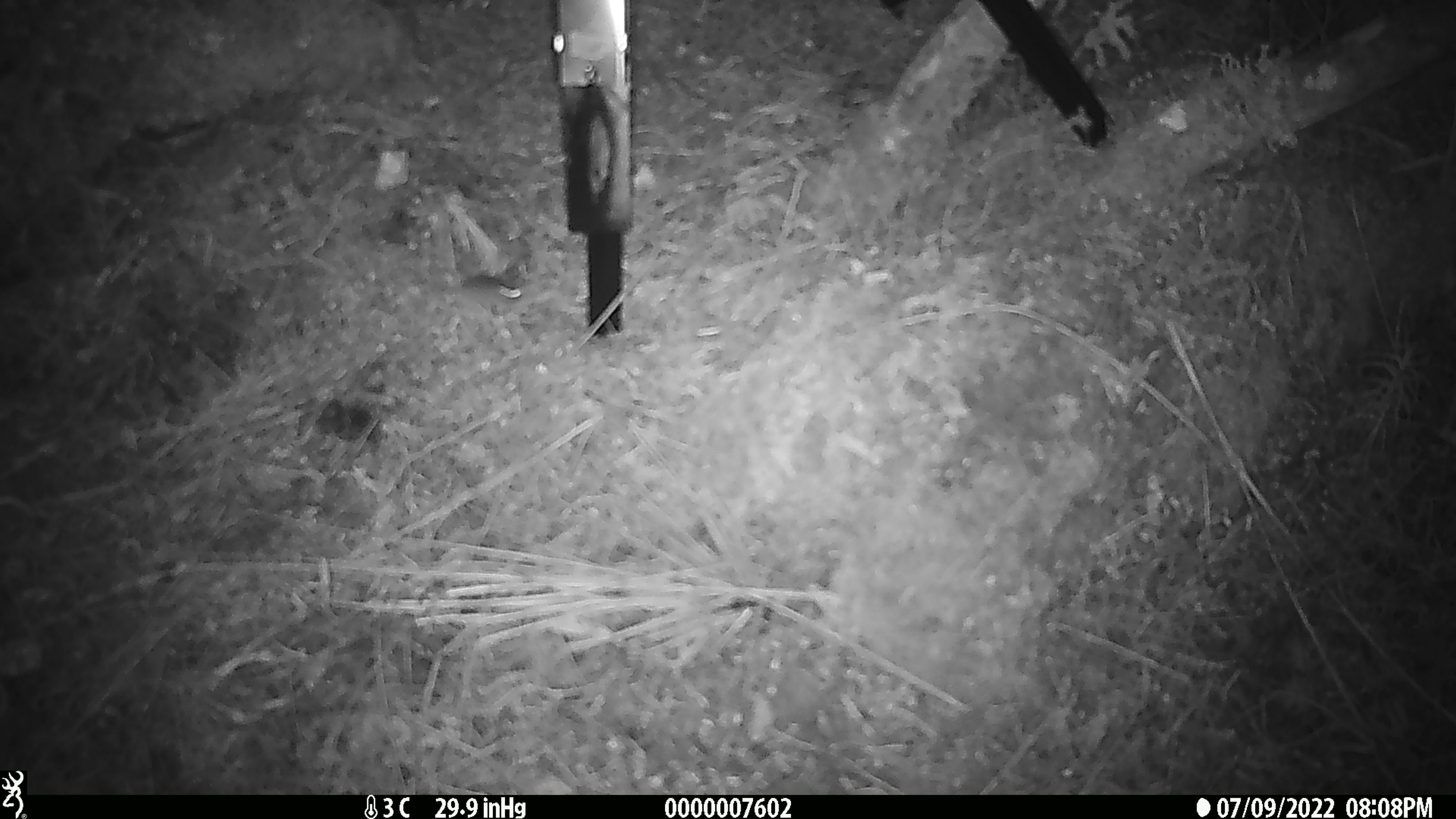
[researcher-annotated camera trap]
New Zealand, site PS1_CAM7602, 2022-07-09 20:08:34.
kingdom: Animalia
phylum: Chordata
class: Mammalia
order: Rodentia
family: Muridae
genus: Mus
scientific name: Mus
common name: mouse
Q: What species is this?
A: Mouse (Mus).